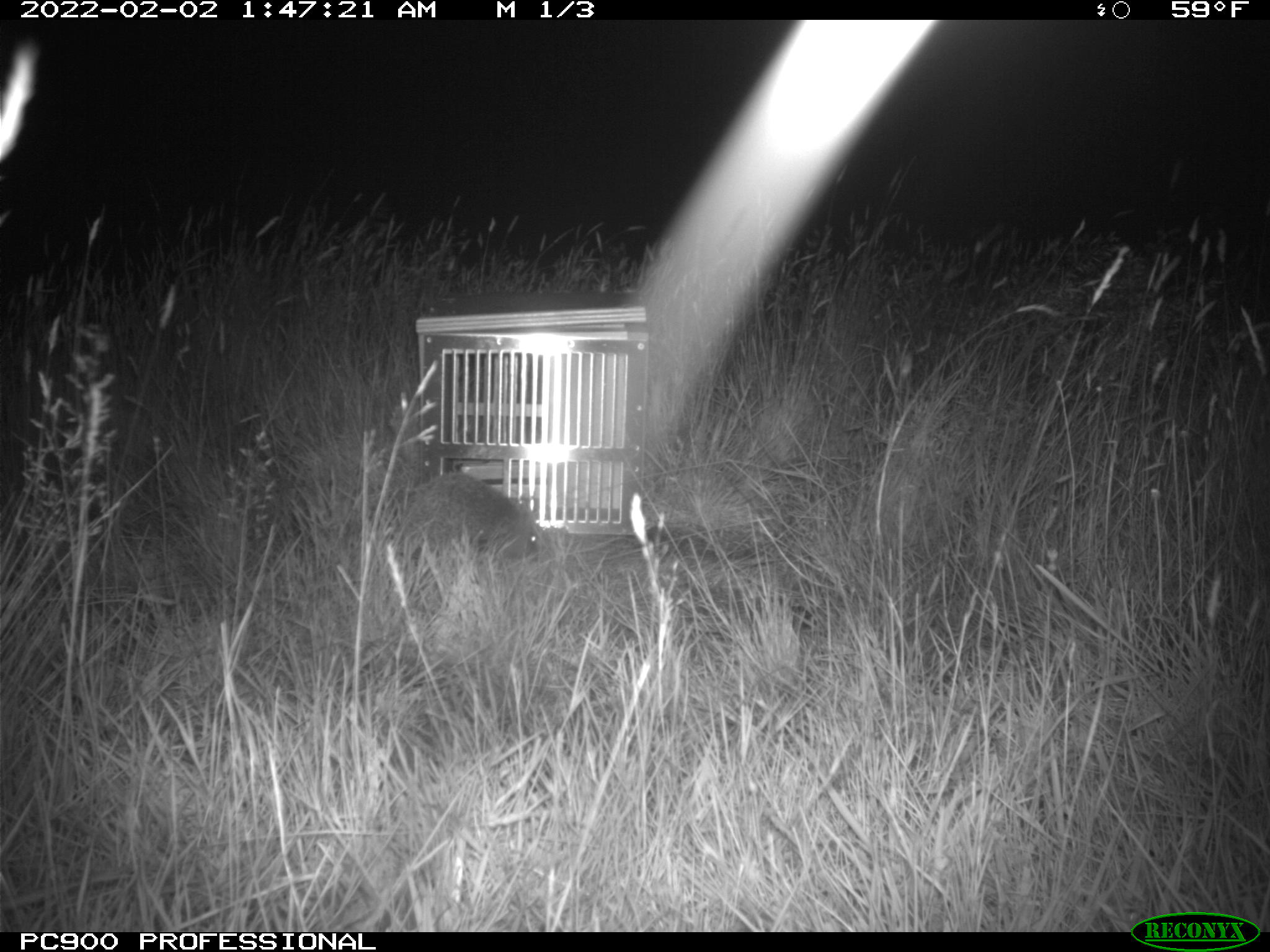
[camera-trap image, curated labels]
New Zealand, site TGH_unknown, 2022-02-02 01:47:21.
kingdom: Animalia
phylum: Chordata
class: Mammalia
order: Eulipotyphla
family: Erinaceidae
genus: Erinaceus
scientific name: Erinaceus europaeus europaeus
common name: european hedgehog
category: hedgehog